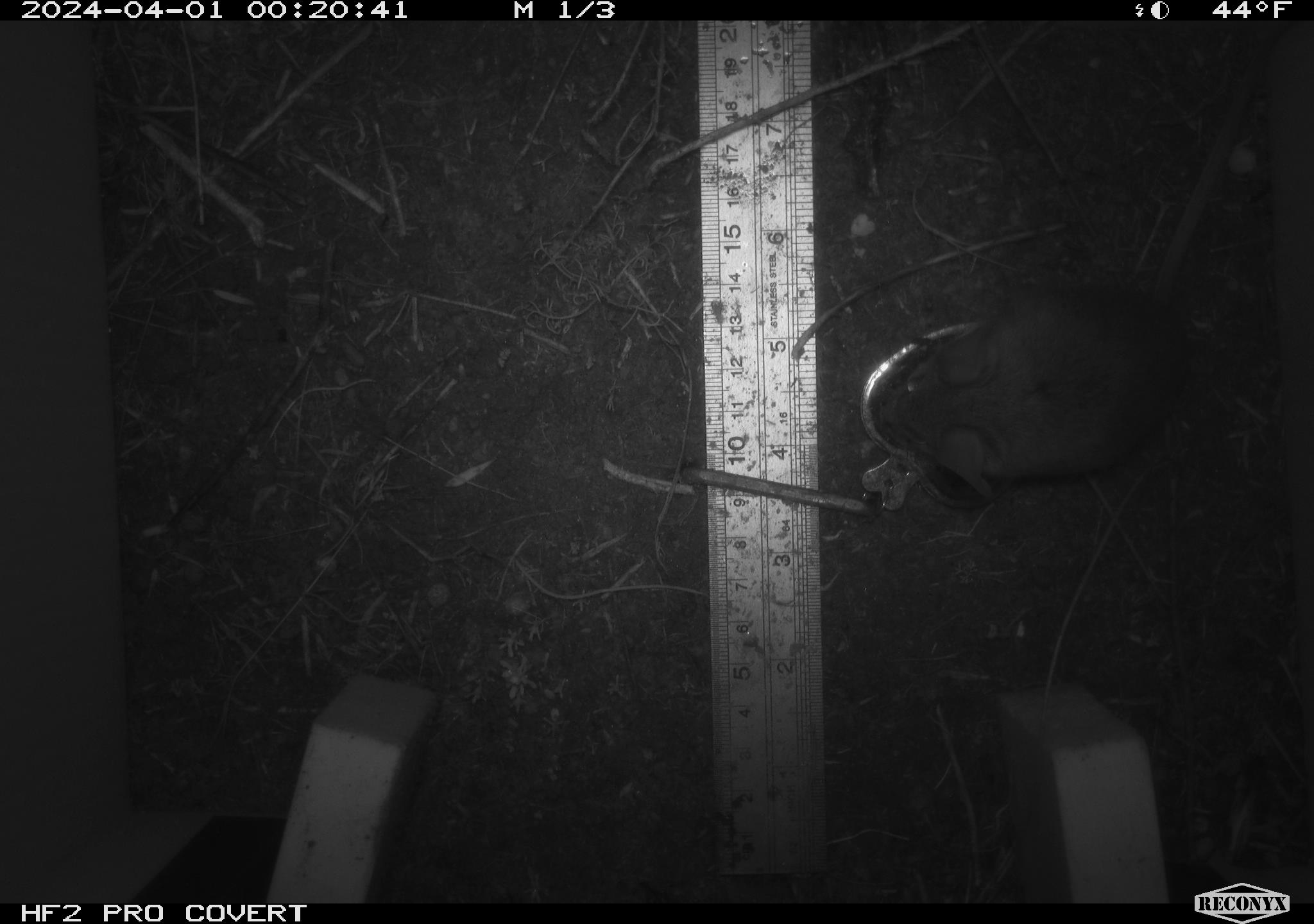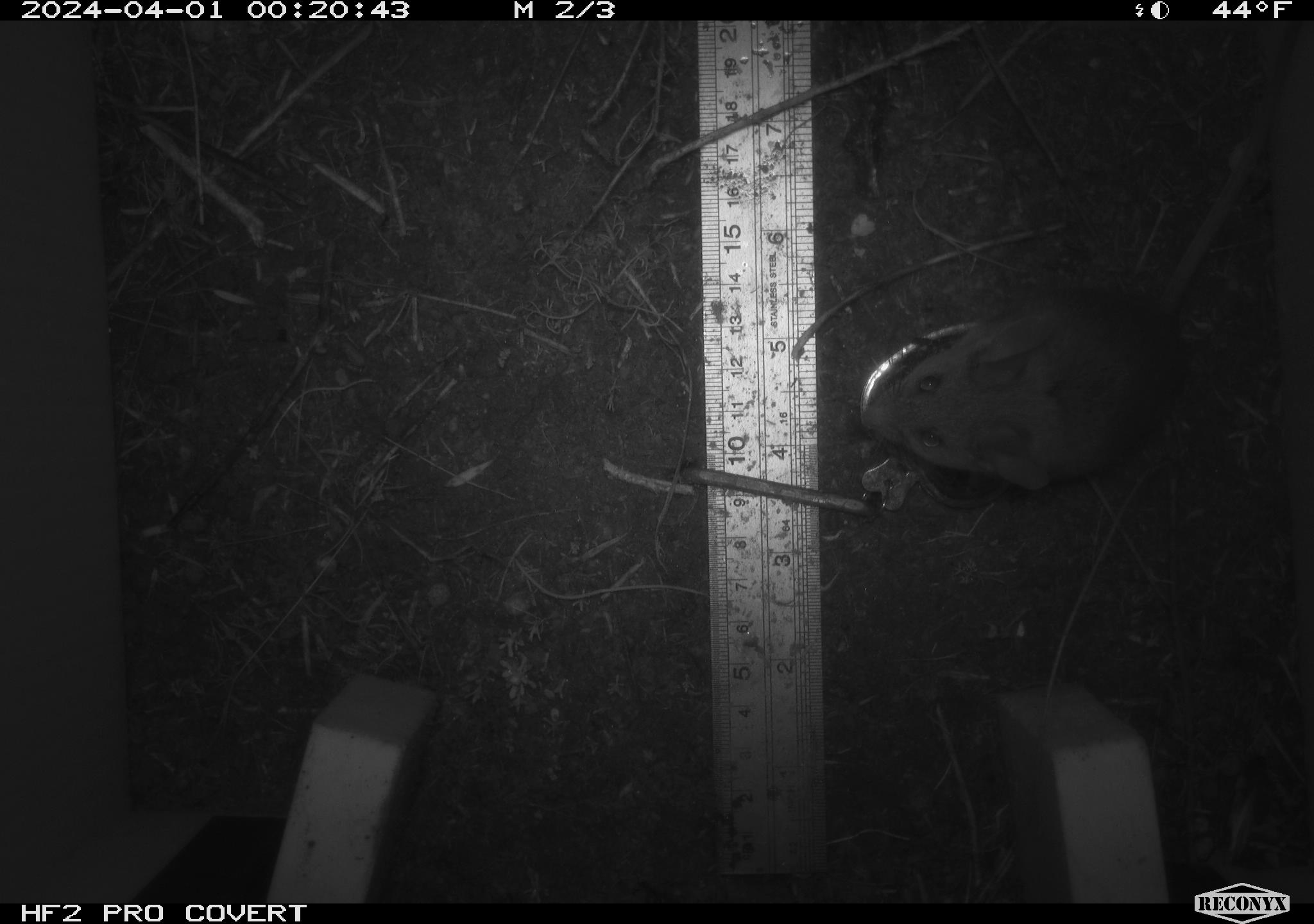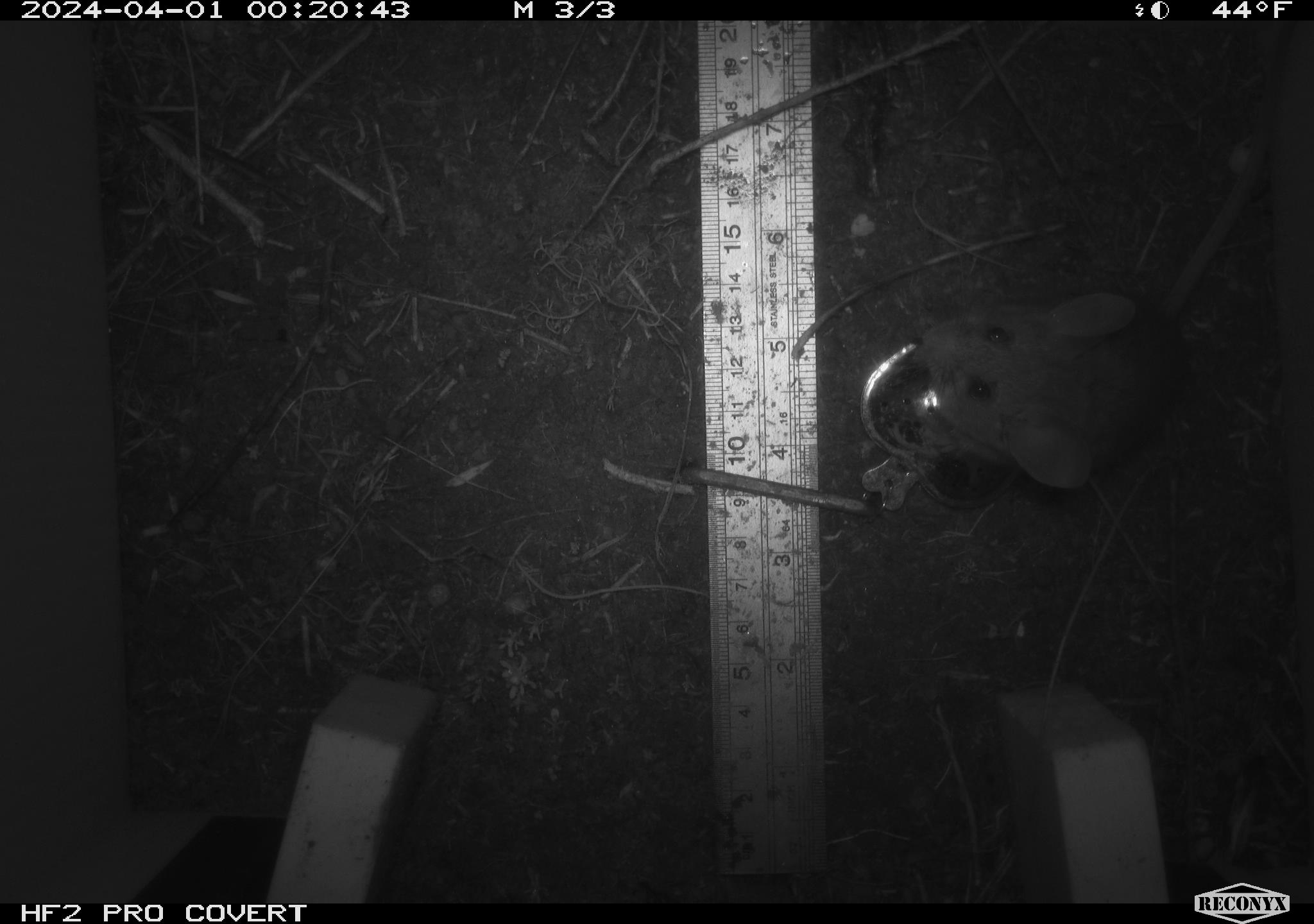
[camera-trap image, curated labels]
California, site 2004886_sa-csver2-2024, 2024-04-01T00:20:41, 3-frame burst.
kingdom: Animalia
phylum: Chordata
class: Mammalia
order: Rodentia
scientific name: Rodentia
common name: rodent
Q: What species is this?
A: Rodent (Rodentia).